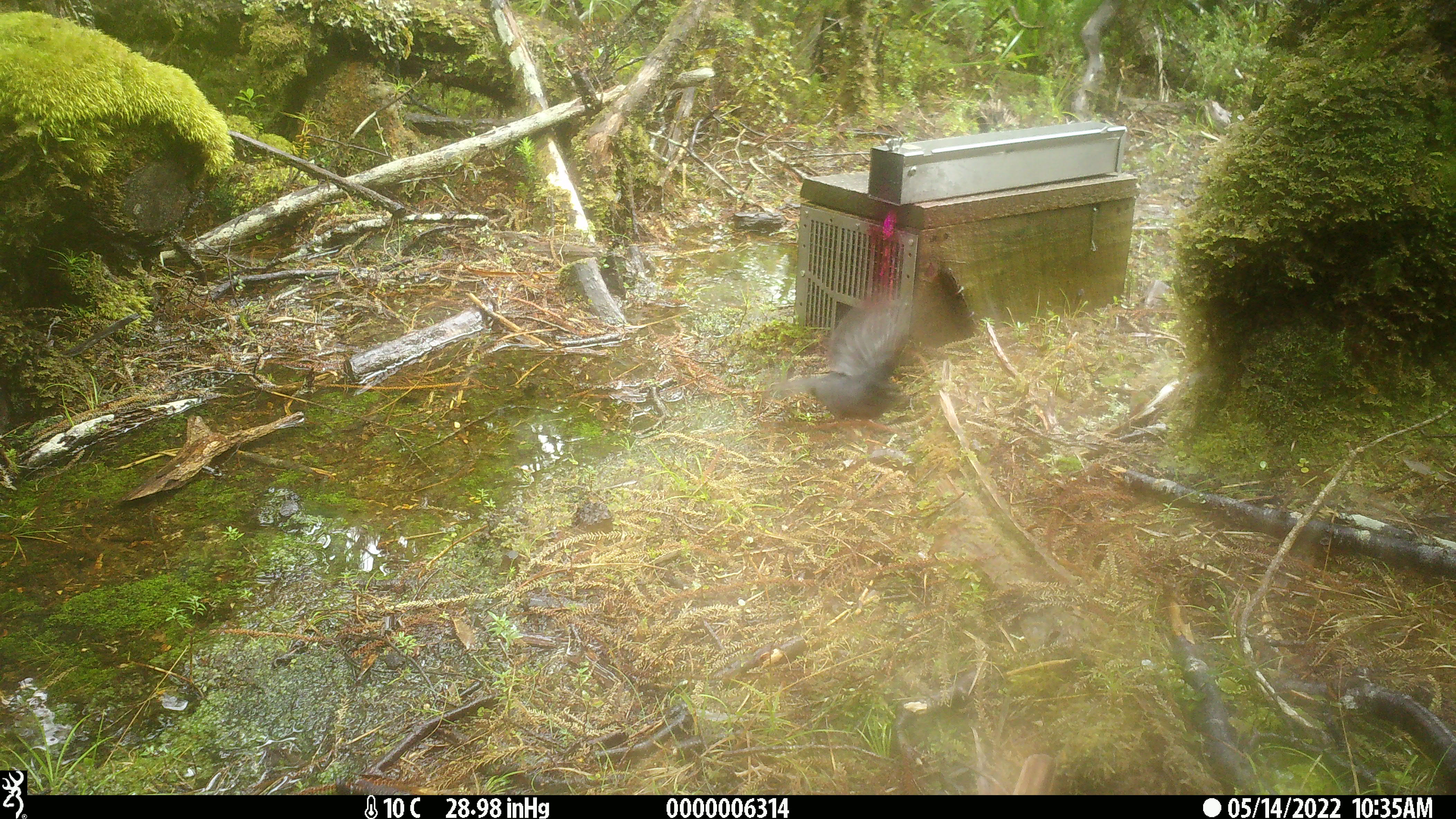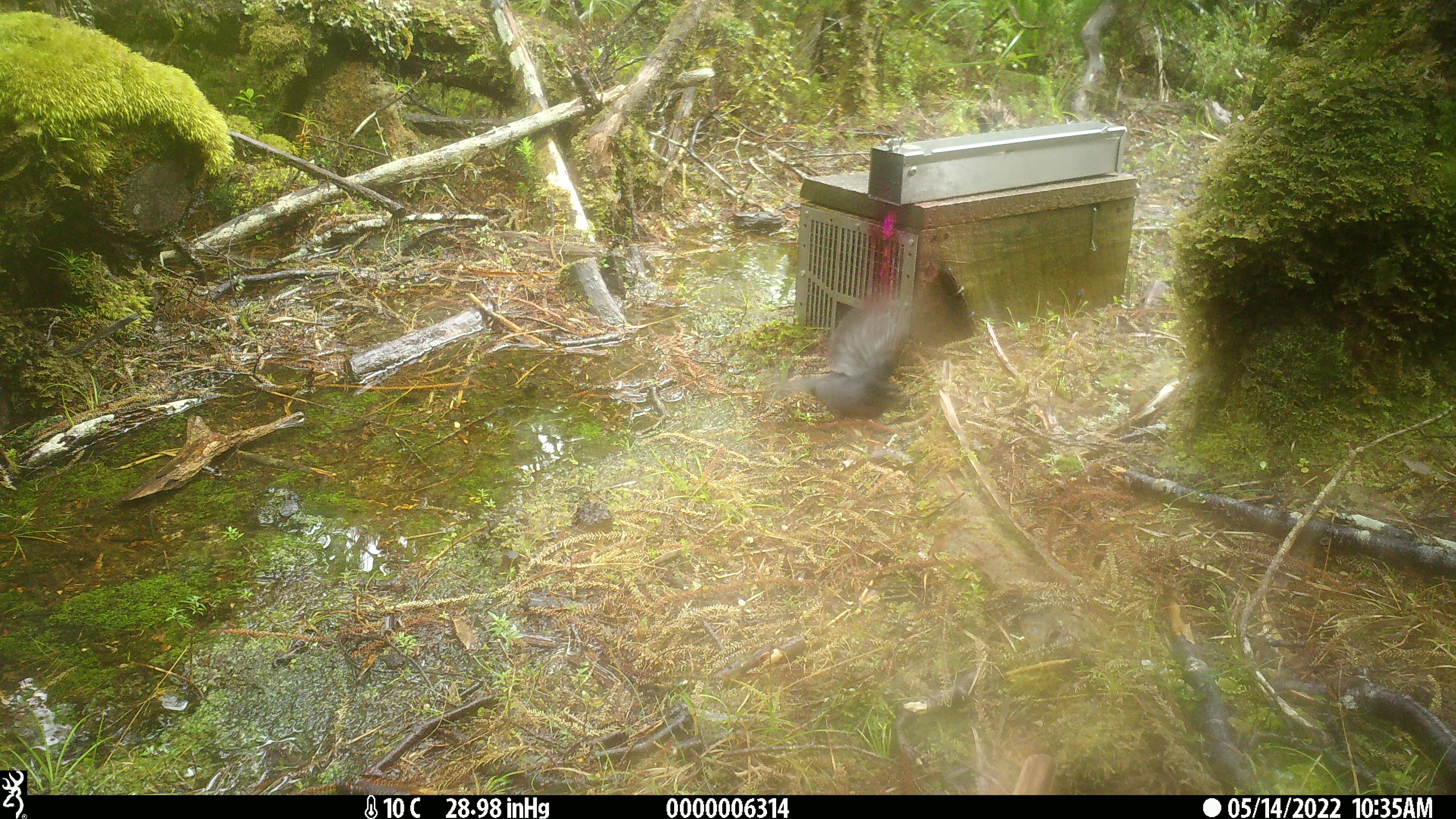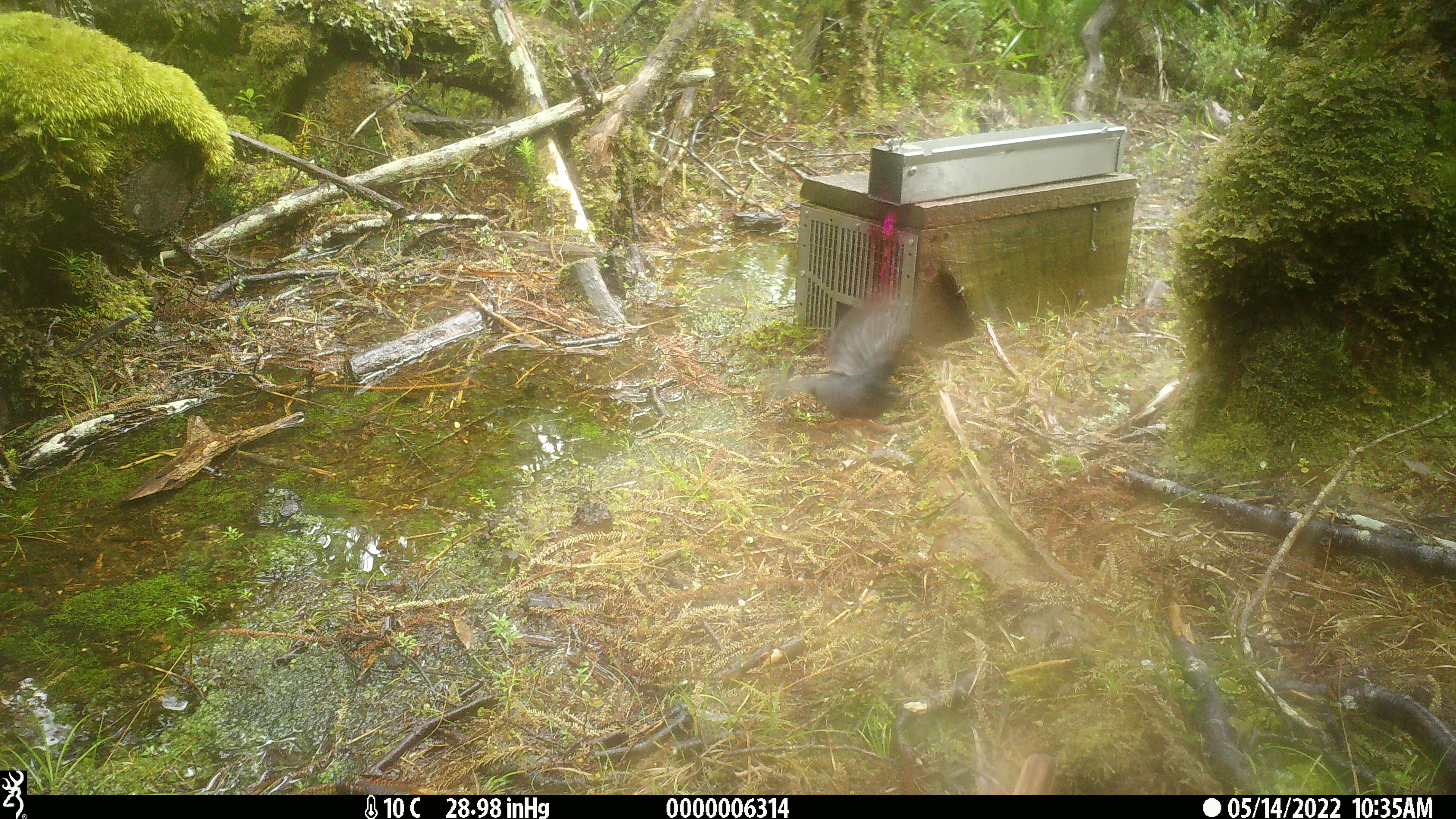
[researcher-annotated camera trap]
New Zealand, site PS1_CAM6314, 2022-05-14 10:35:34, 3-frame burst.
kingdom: Animalia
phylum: Chordata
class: Aves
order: Passeriformes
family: Petroicidae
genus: Petroica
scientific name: Petroica australis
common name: new zealand robin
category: robin